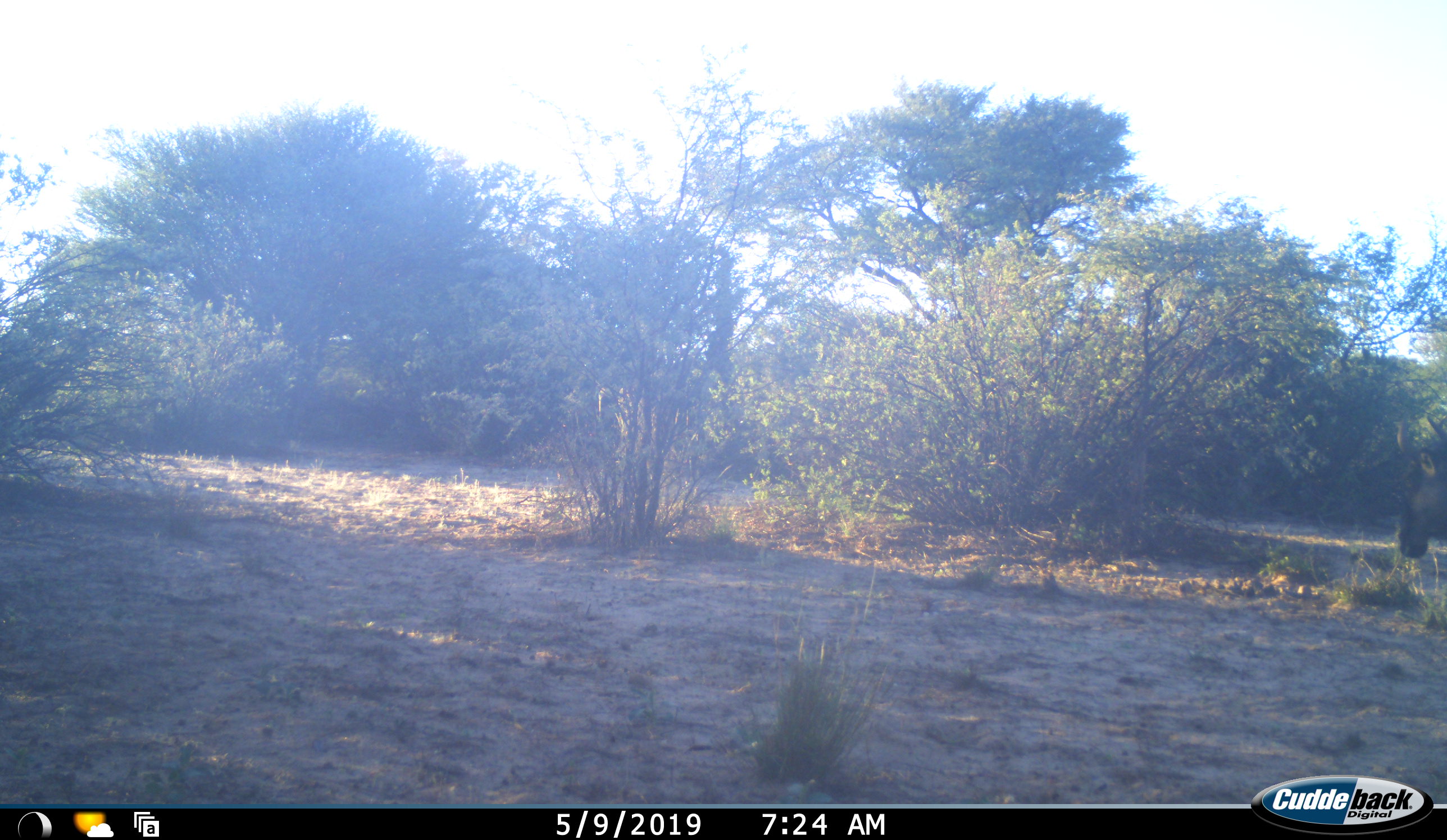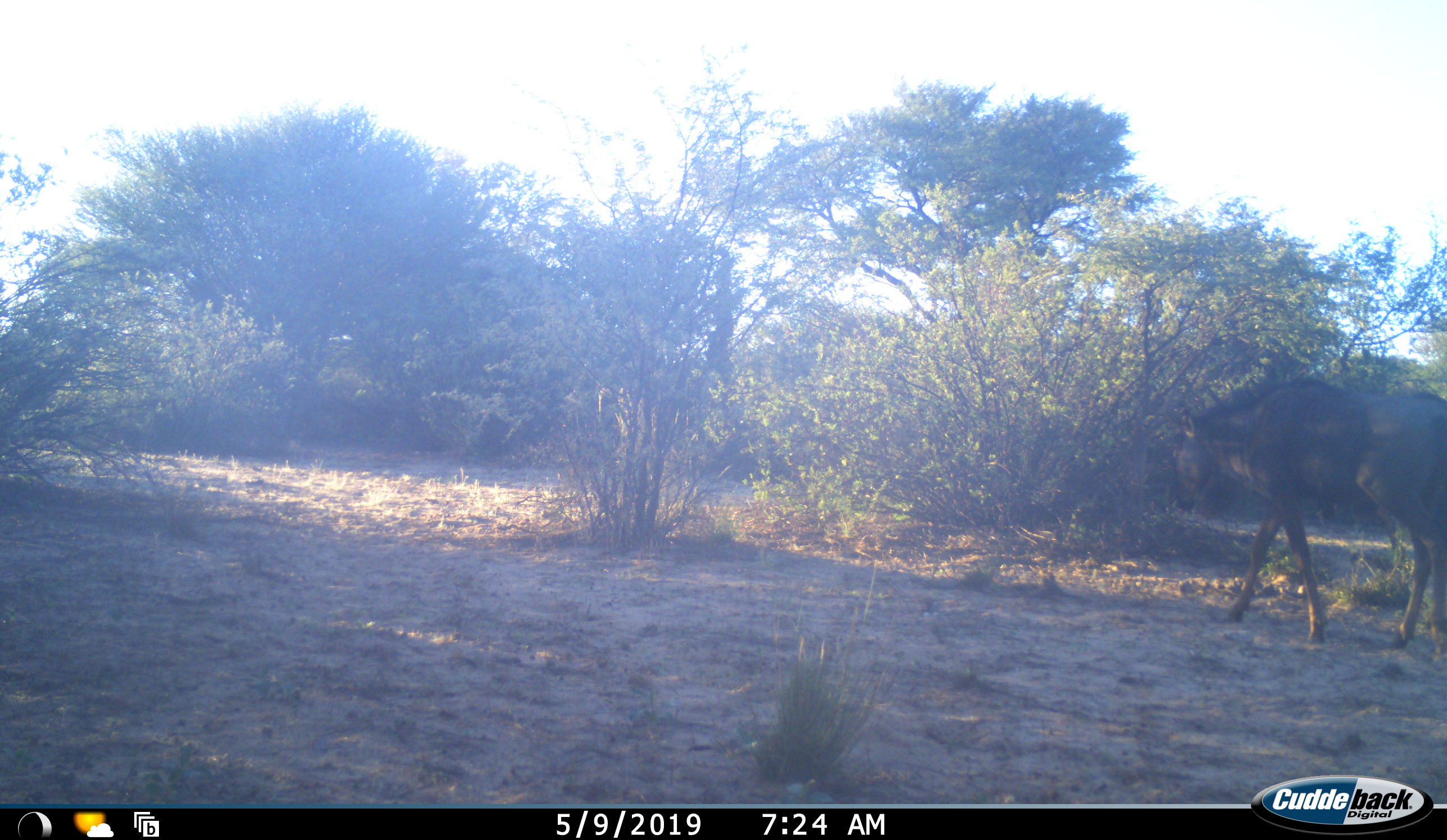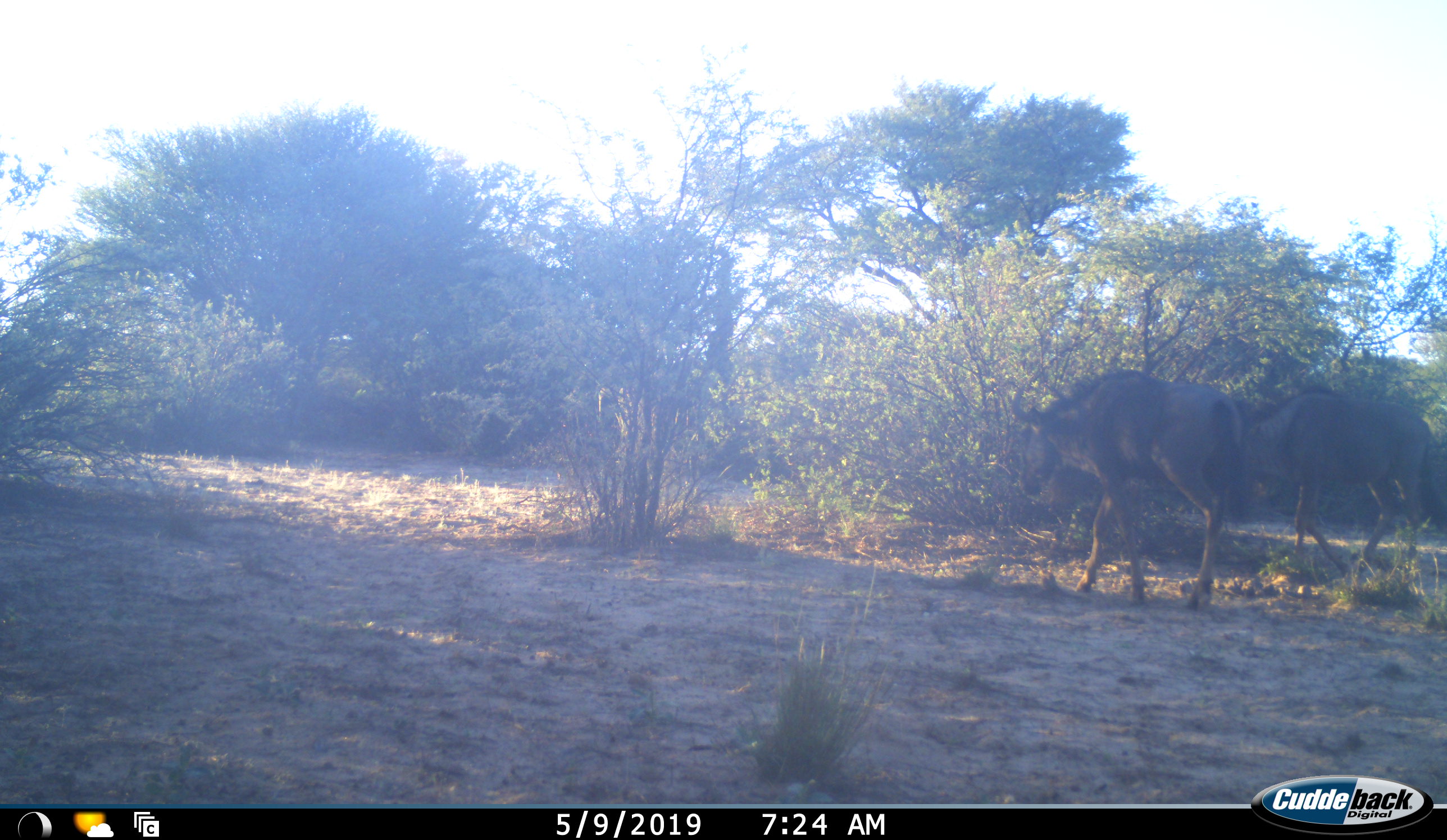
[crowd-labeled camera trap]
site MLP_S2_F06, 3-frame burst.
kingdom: Animalia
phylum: Chordata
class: Mammalia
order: Artiodactyla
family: Bovidae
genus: Connochaetes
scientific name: Connochaetes taurinus taurinus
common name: blue wildebeest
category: wildebeestblue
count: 2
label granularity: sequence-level